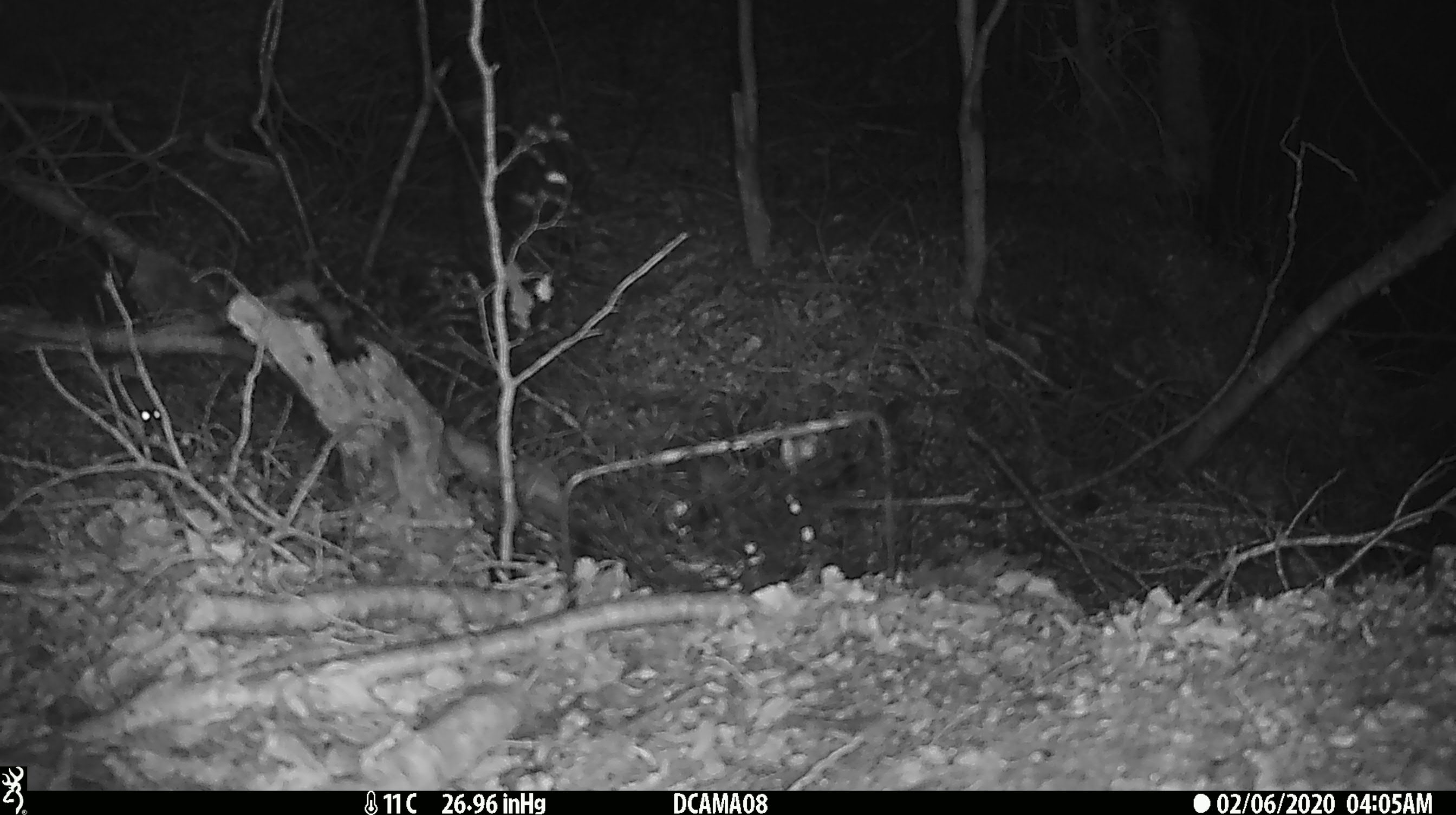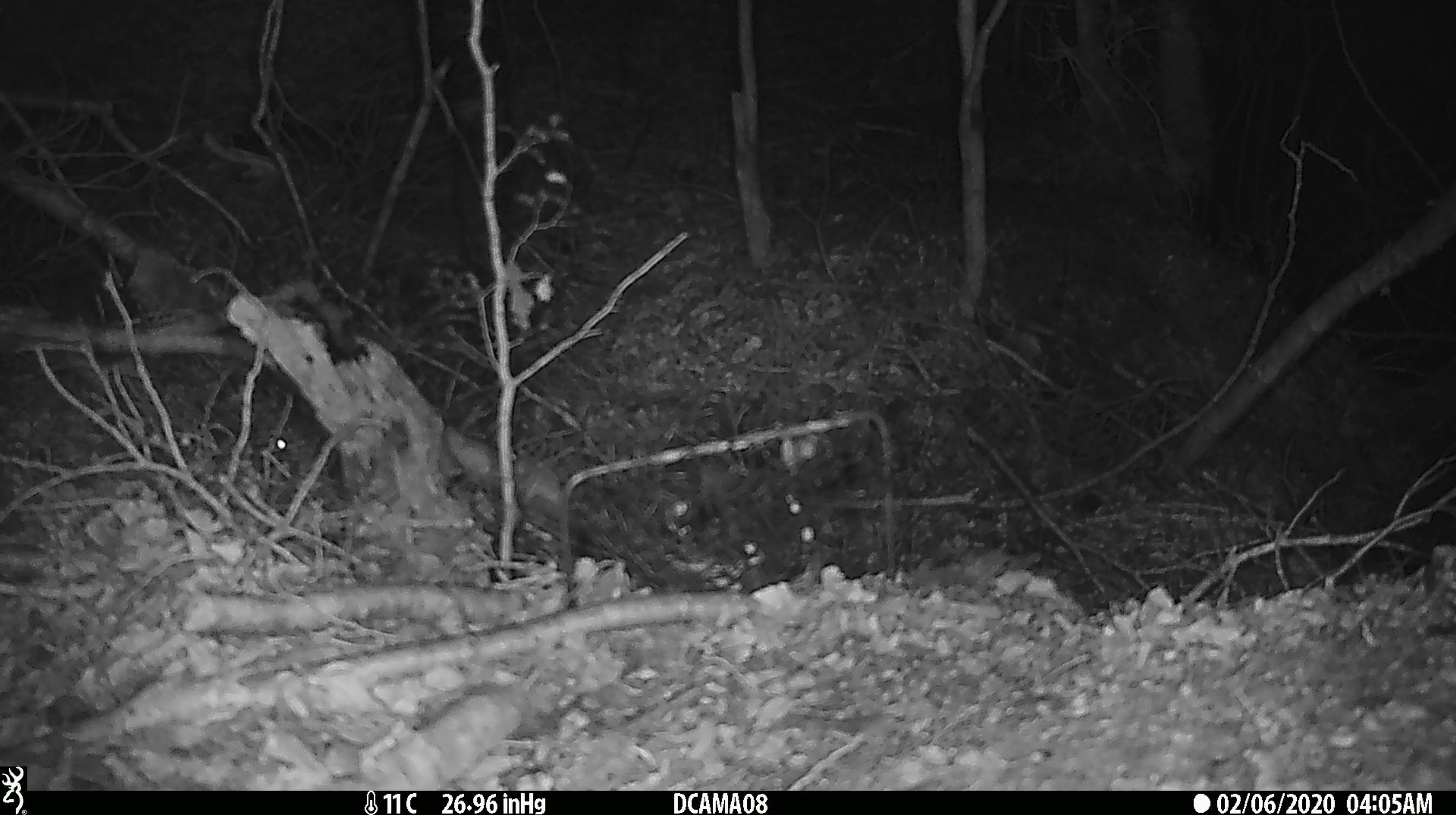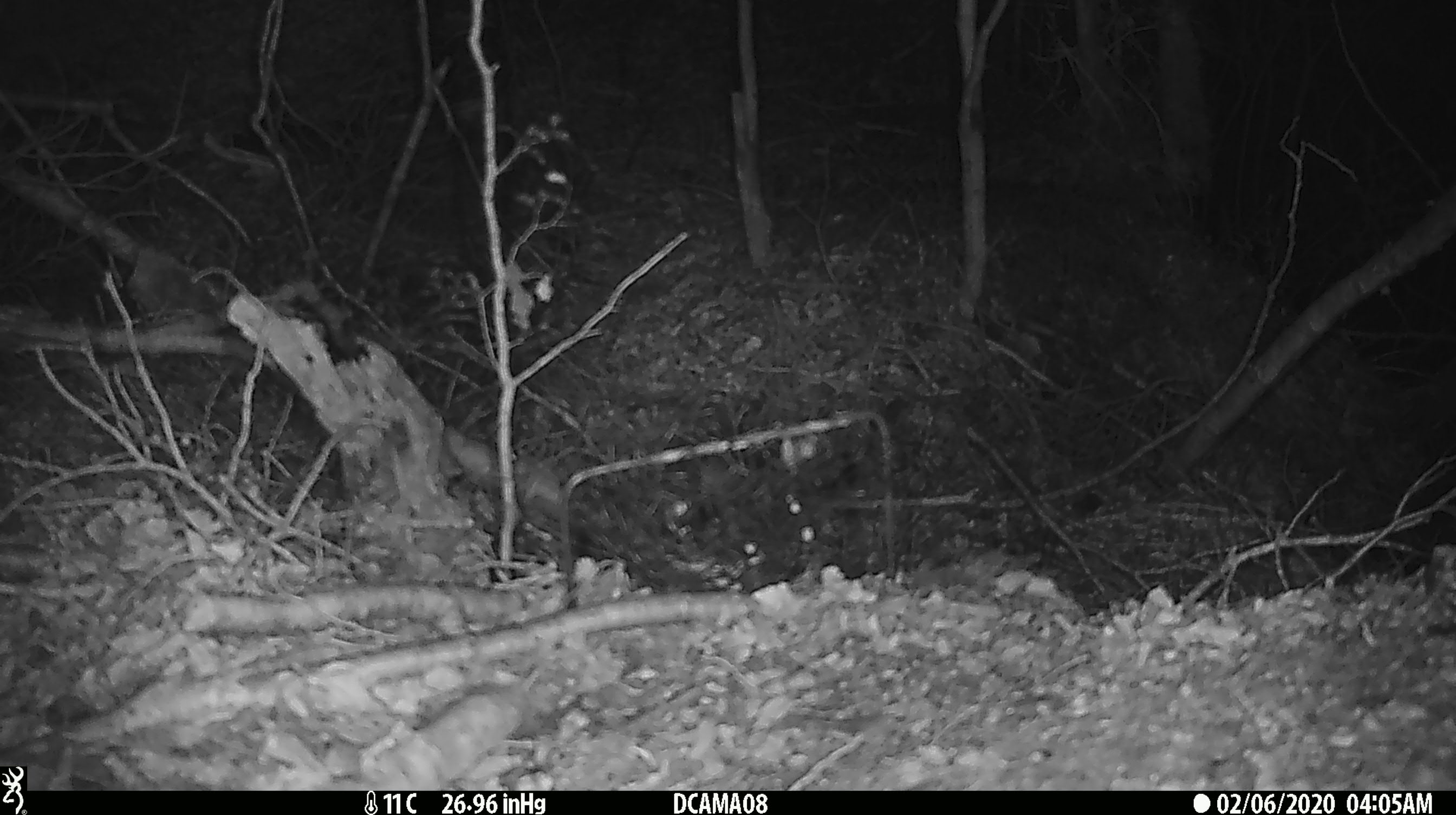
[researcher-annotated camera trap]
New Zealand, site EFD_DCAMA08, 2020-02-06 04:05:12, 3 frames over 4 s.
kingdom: Animalia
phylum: Chordata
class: Mammalia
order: Rodentia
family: Muridae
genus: Mus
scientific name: Mus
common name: mouse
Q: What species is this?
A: Mouse (Mus).